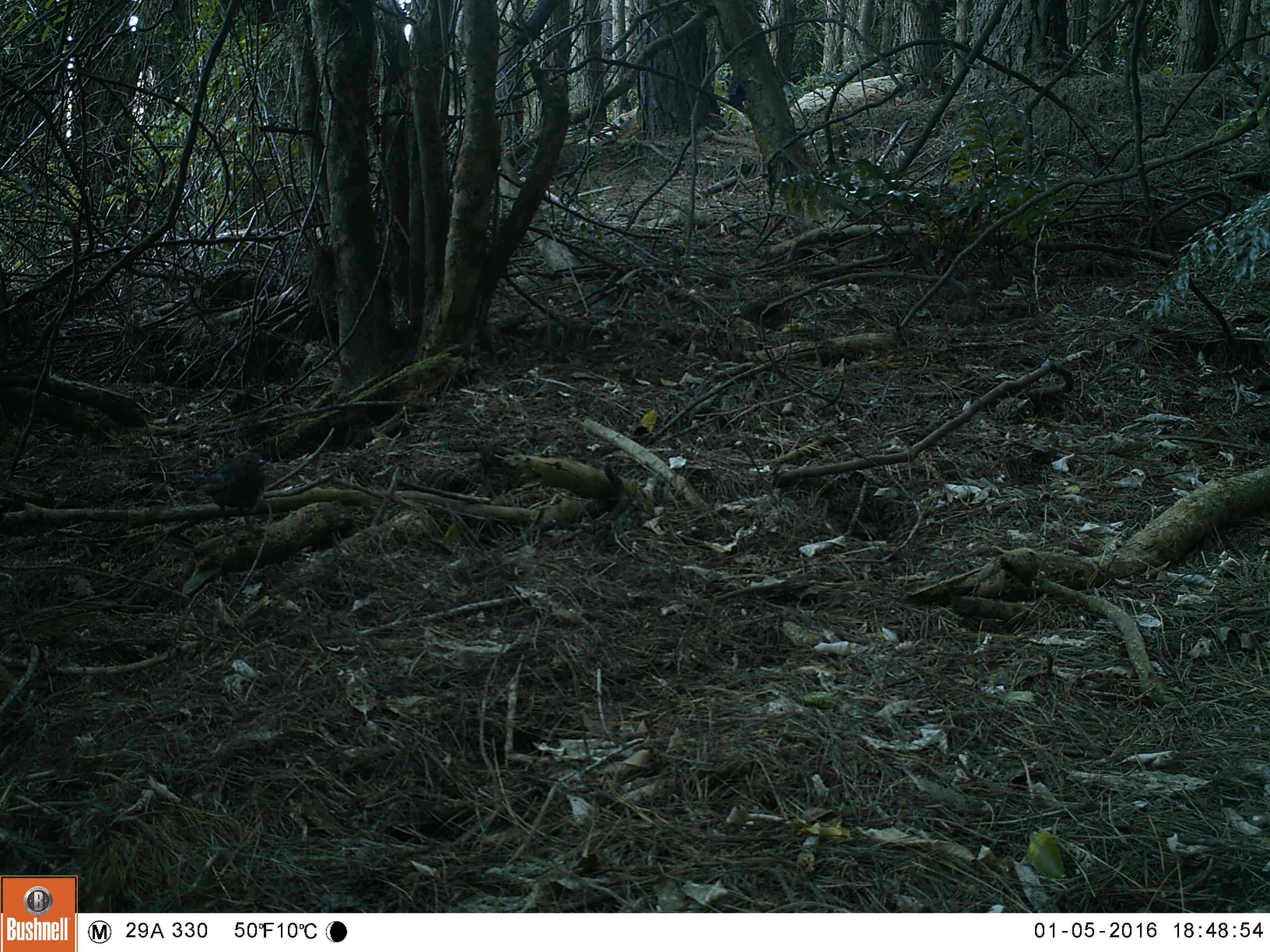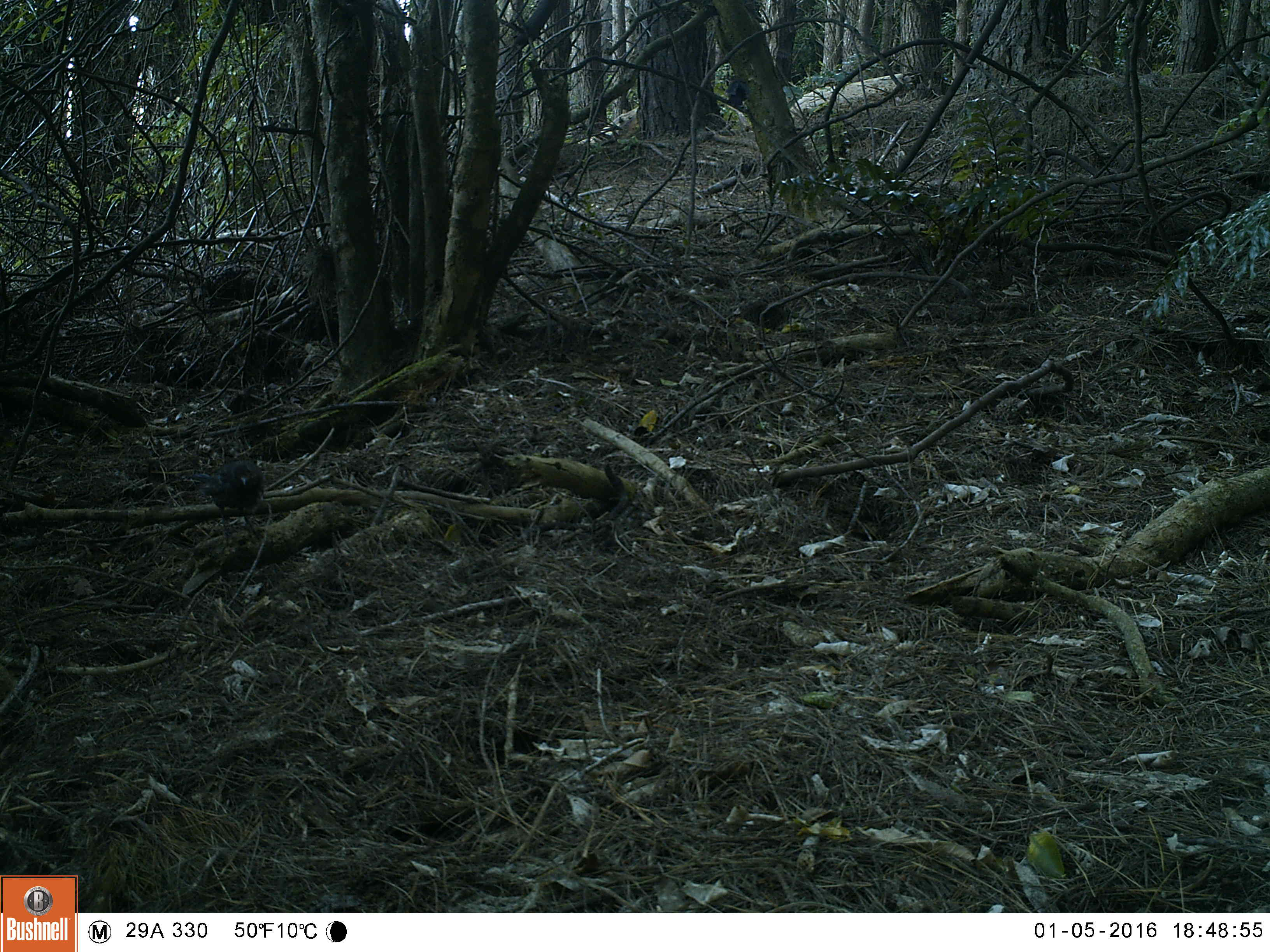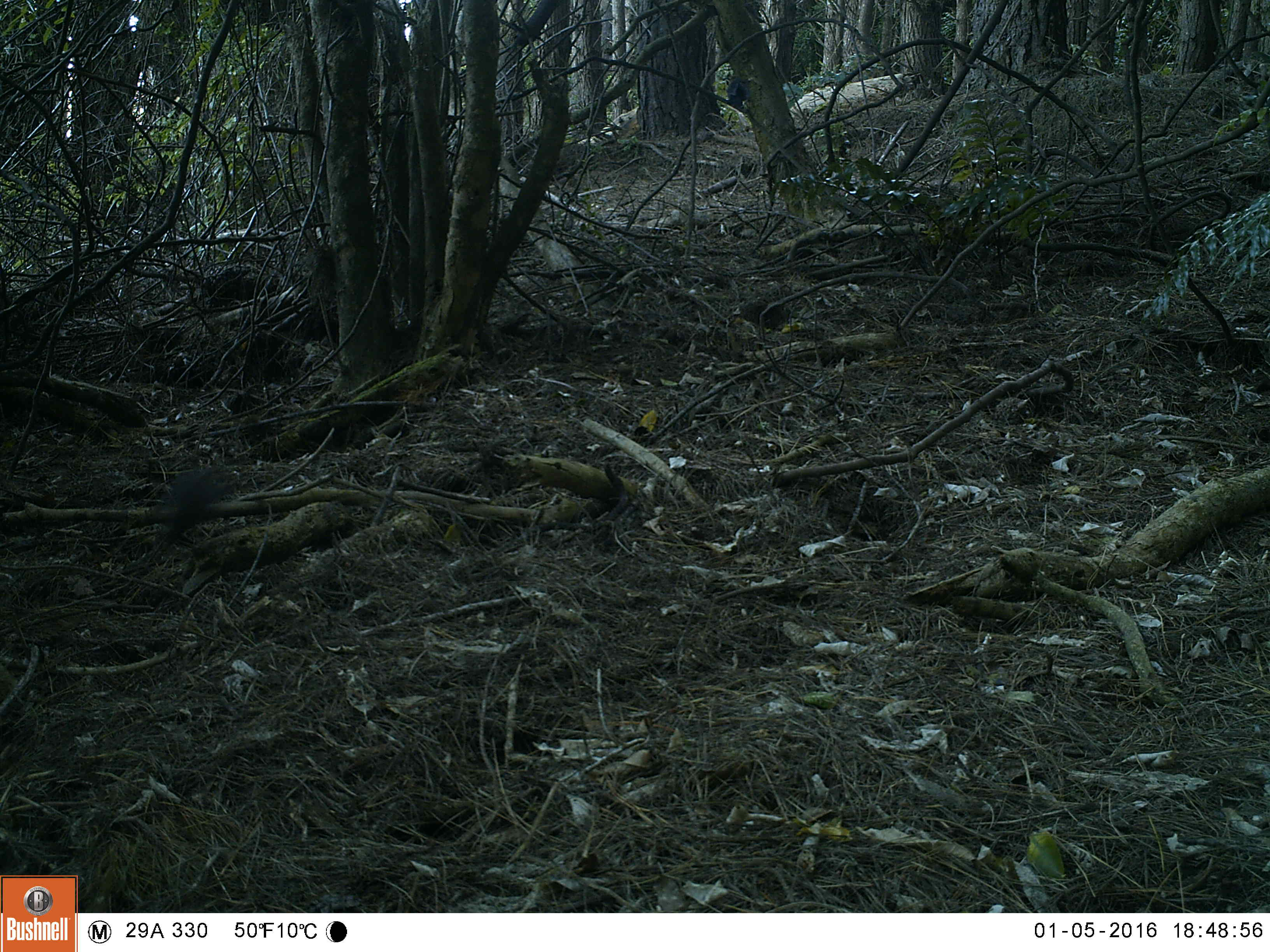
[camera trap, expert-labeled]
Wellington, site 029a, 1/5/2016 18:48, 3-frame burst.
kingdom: Animalia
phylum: Chordata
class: Aves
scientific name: Aves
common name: bird